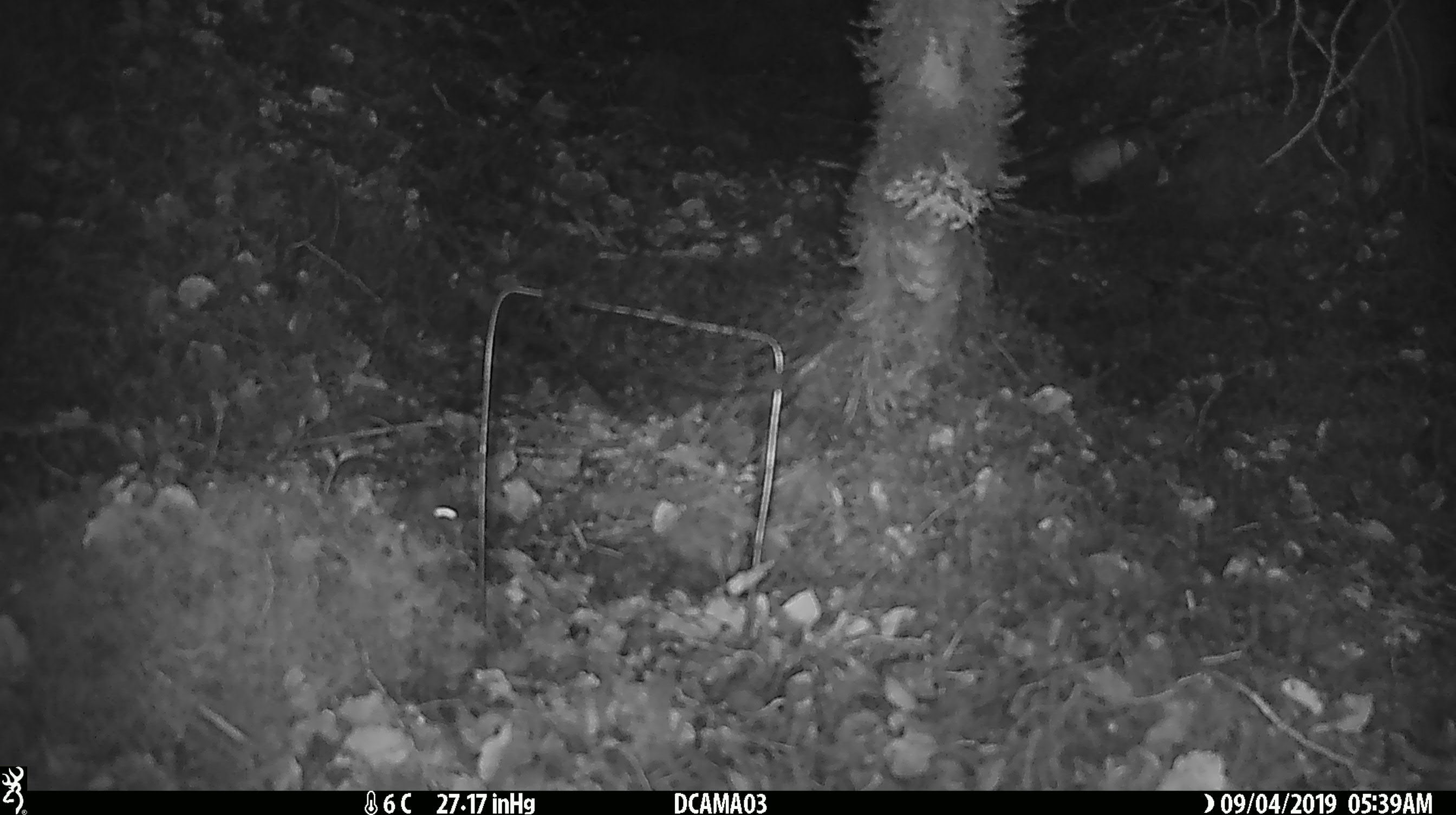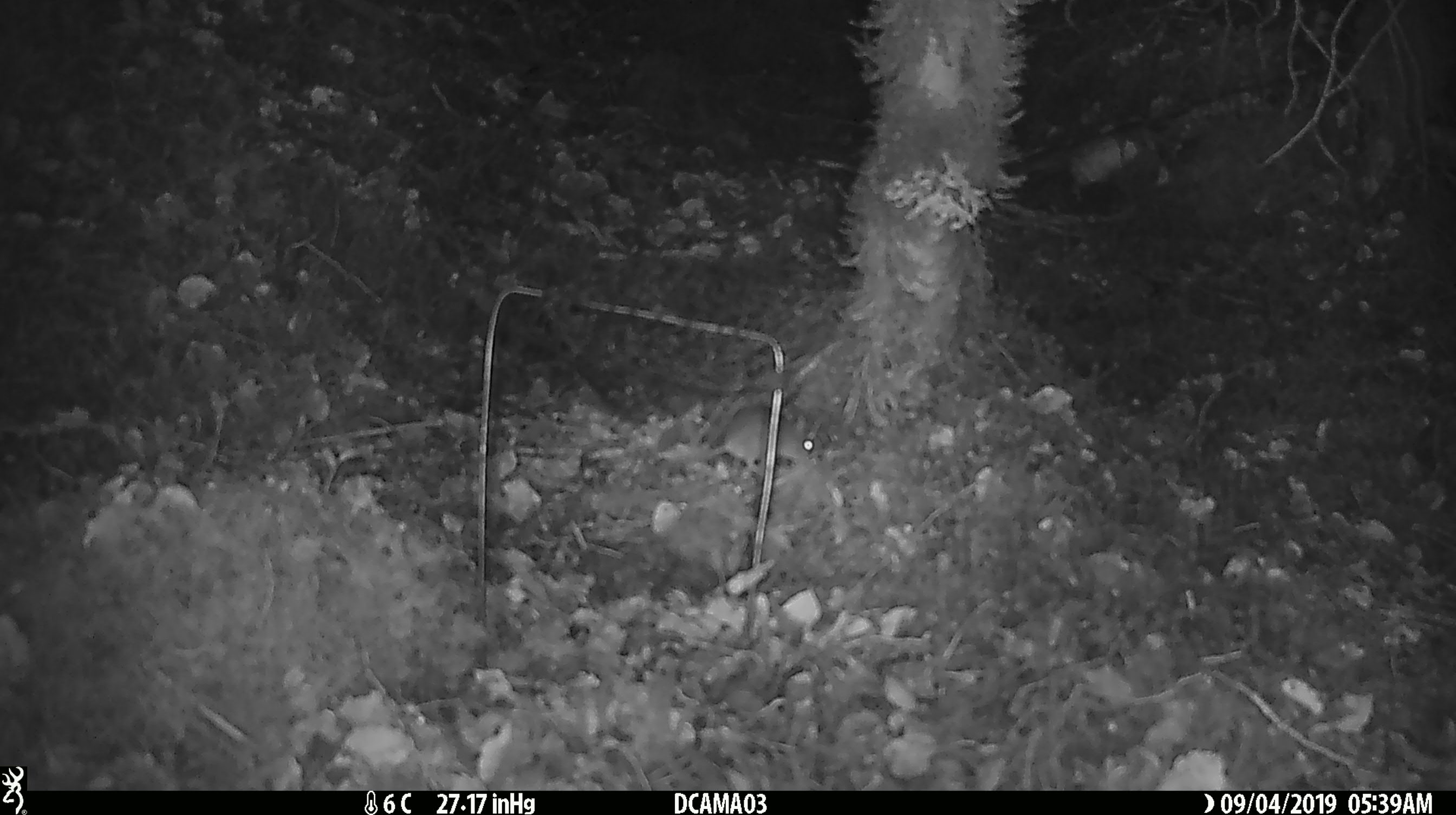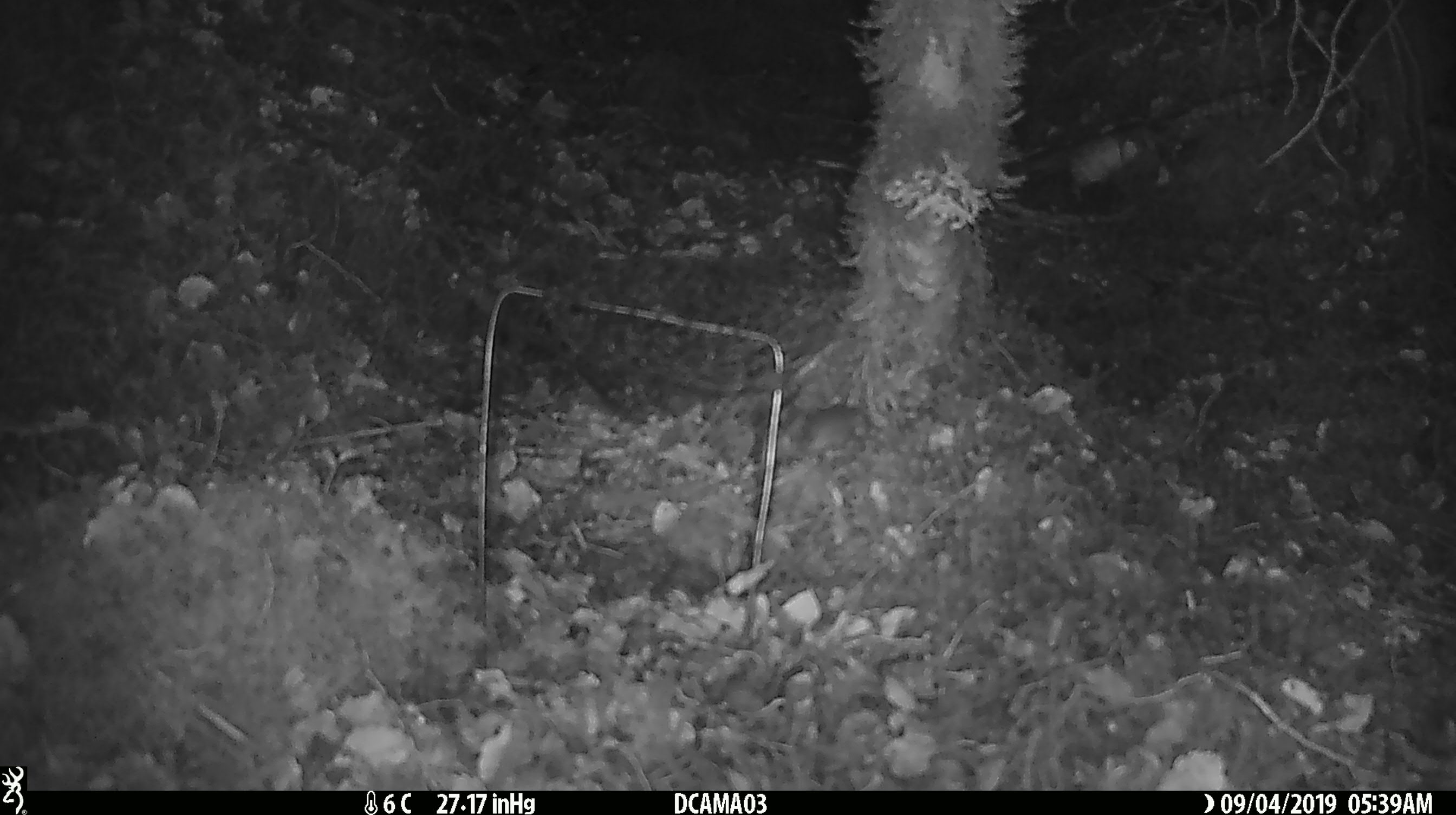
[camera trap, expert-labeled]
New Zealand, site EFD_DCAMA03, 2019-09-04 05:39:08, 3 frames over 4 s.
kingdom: Animalia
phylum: Chordata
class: Mammalia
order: Rodentia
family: Muridae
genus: Mus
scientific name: Mus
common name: mouse